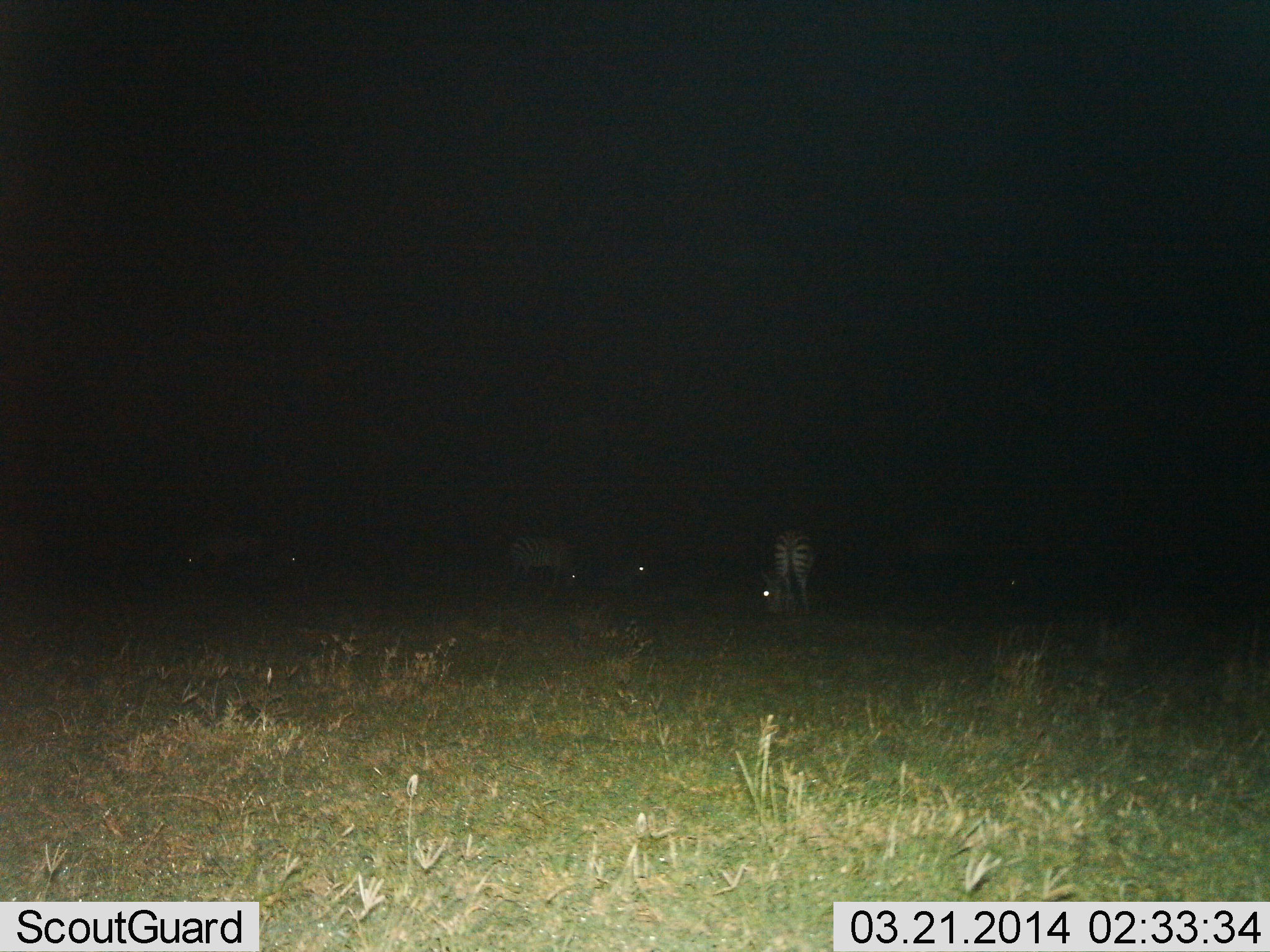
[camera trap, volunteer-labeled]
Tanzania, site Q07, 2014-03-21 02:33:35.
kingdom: Animalia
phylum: Chordata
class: Mammalia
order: Perissodactyla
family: Equidae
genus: Equus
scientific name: Equus quagga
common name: plains zebra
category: zebra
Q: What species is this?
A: Zebra (plains zebra) (Equus quagga).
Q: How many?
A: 4.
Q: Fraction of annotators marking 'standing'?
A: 36%.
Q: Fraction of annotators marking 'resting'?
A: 9%.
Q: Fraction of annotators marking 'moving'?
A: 9%.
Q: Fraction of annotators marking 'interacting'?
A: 0%.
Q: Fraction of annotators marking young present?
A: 0%.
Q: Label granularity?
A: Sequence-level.